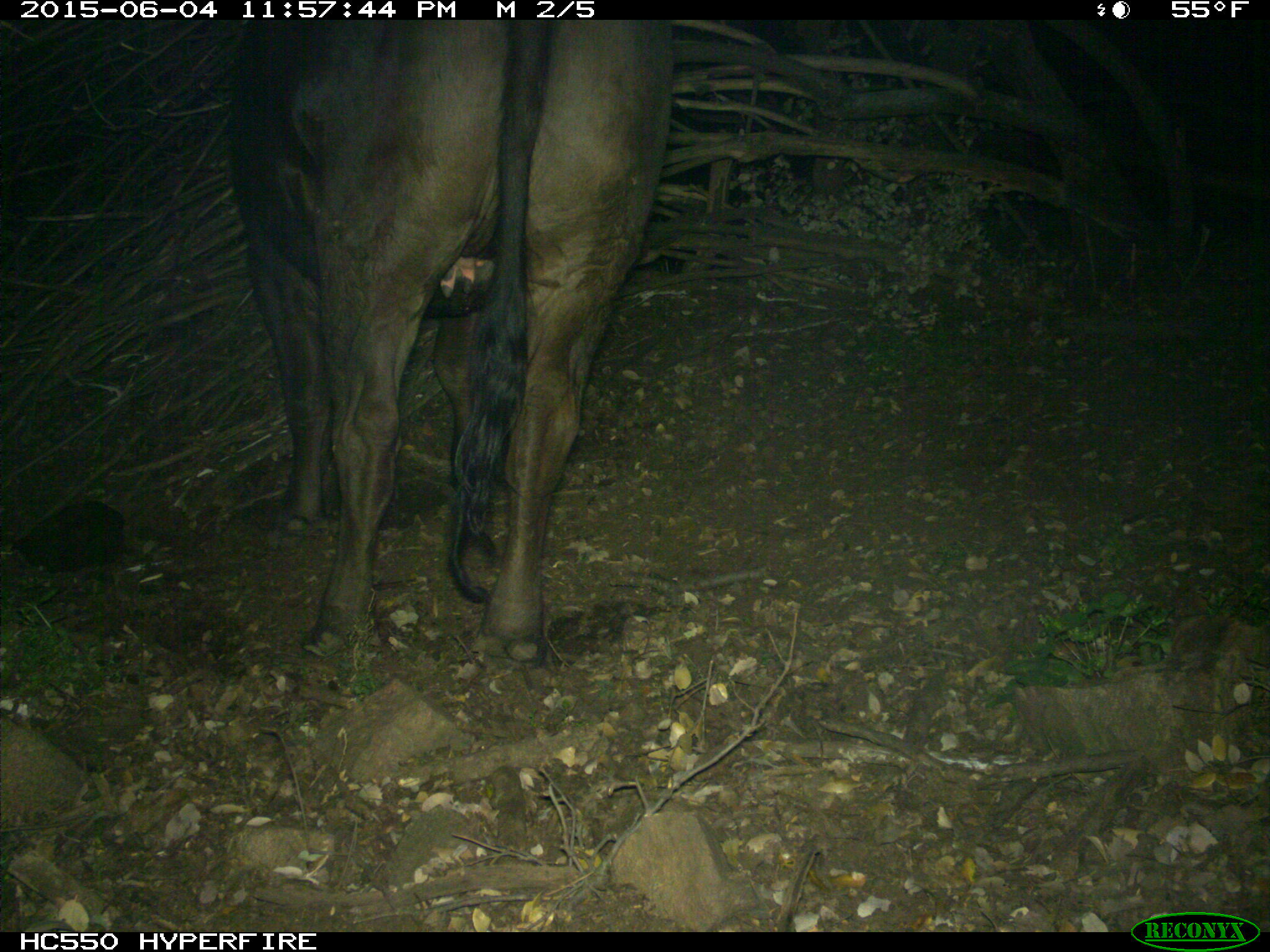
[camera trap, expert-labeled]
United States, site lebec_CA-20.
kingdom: Animalia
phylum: Chordata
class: Mammalia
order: Artiodactyla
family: Bovidae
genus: Bos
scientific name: Bos taurus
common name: domestic cow